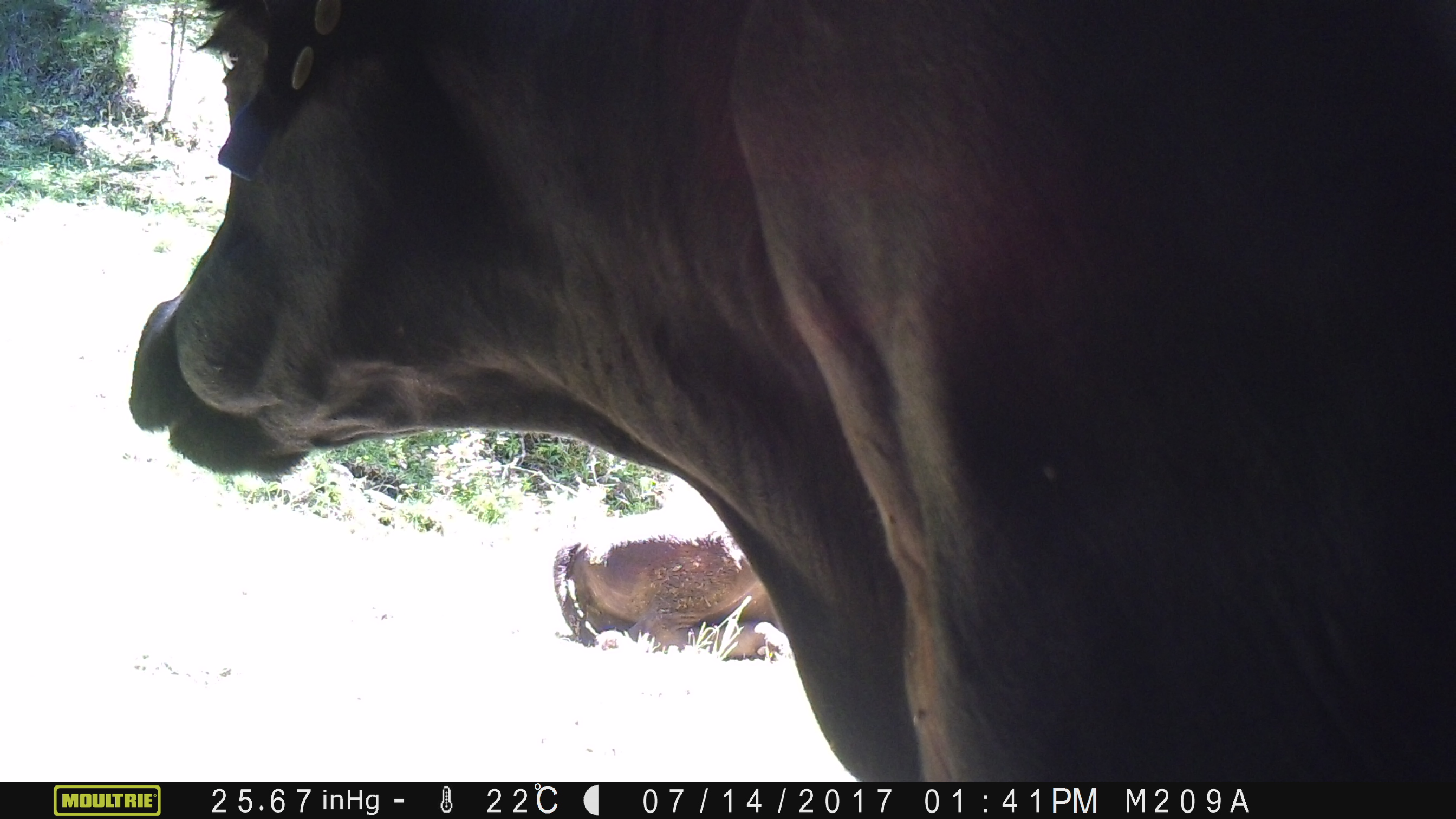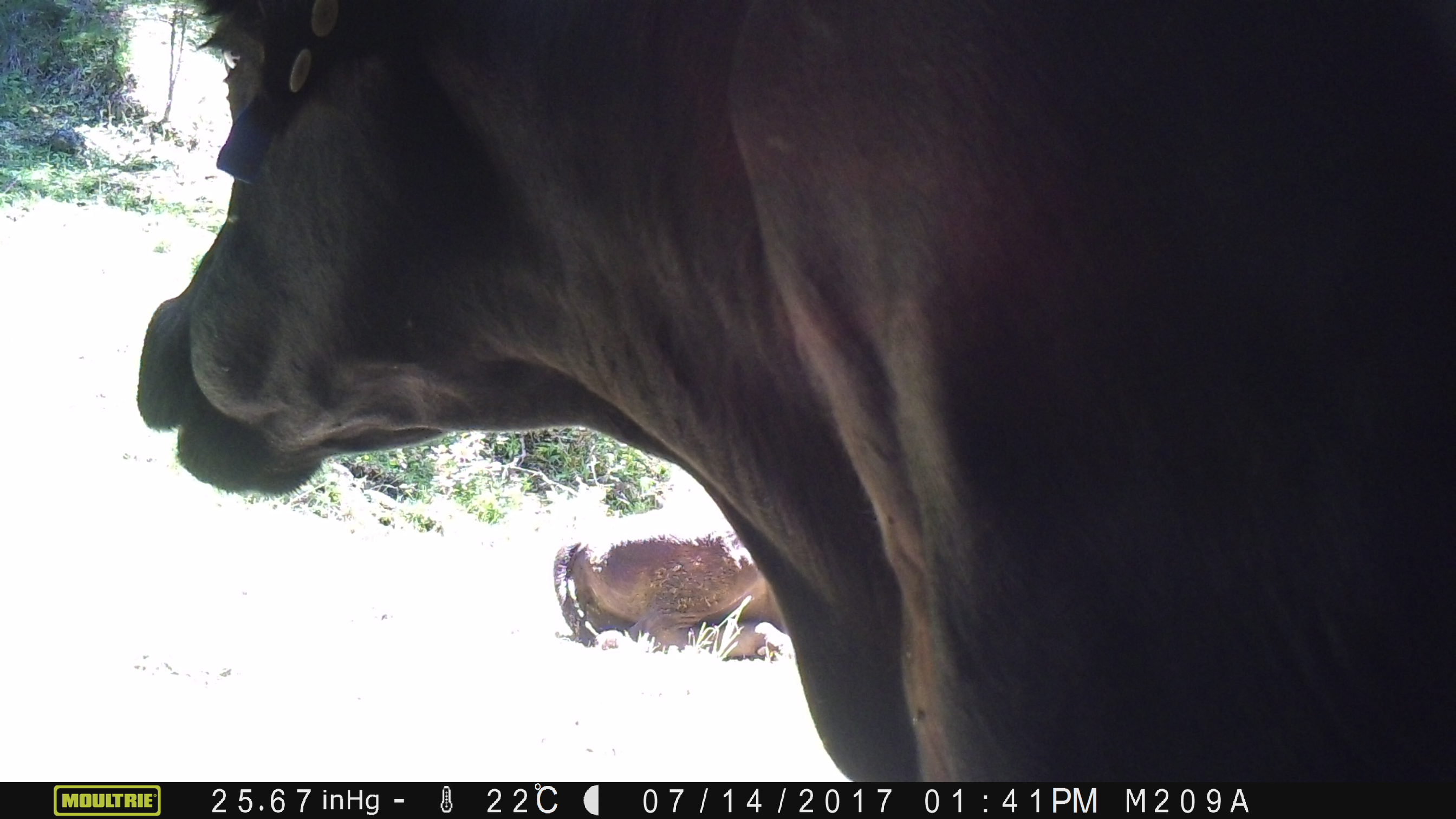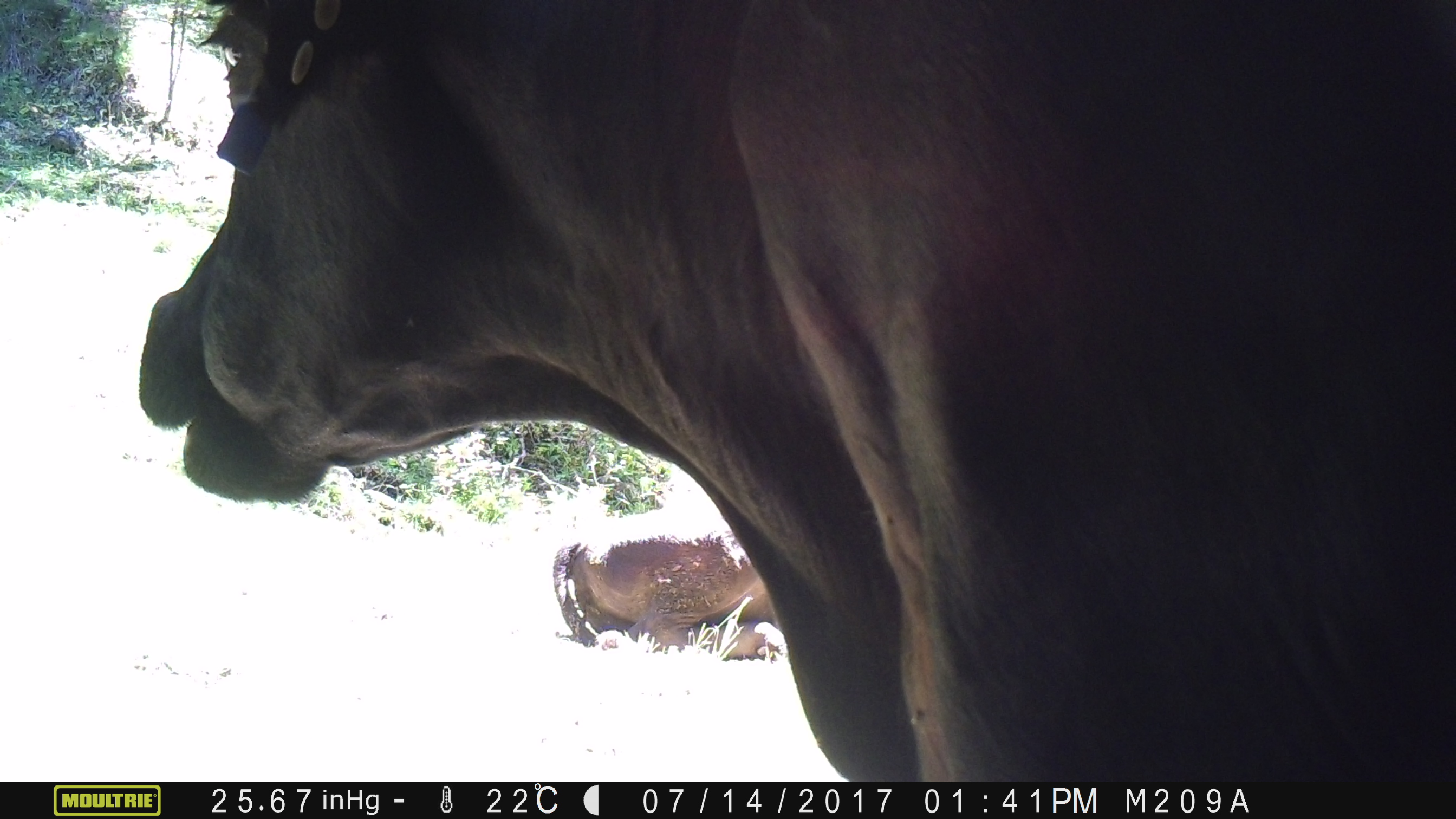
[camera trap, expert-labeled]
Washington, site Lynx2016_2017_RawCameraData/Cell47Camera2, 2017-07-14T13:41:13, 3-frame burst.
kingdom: Animalia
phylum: Chordata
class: Mammalia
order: Artiodactyla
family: Bovidae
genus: Bos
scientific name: Bos taurus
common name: domestic cattle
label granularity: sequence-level